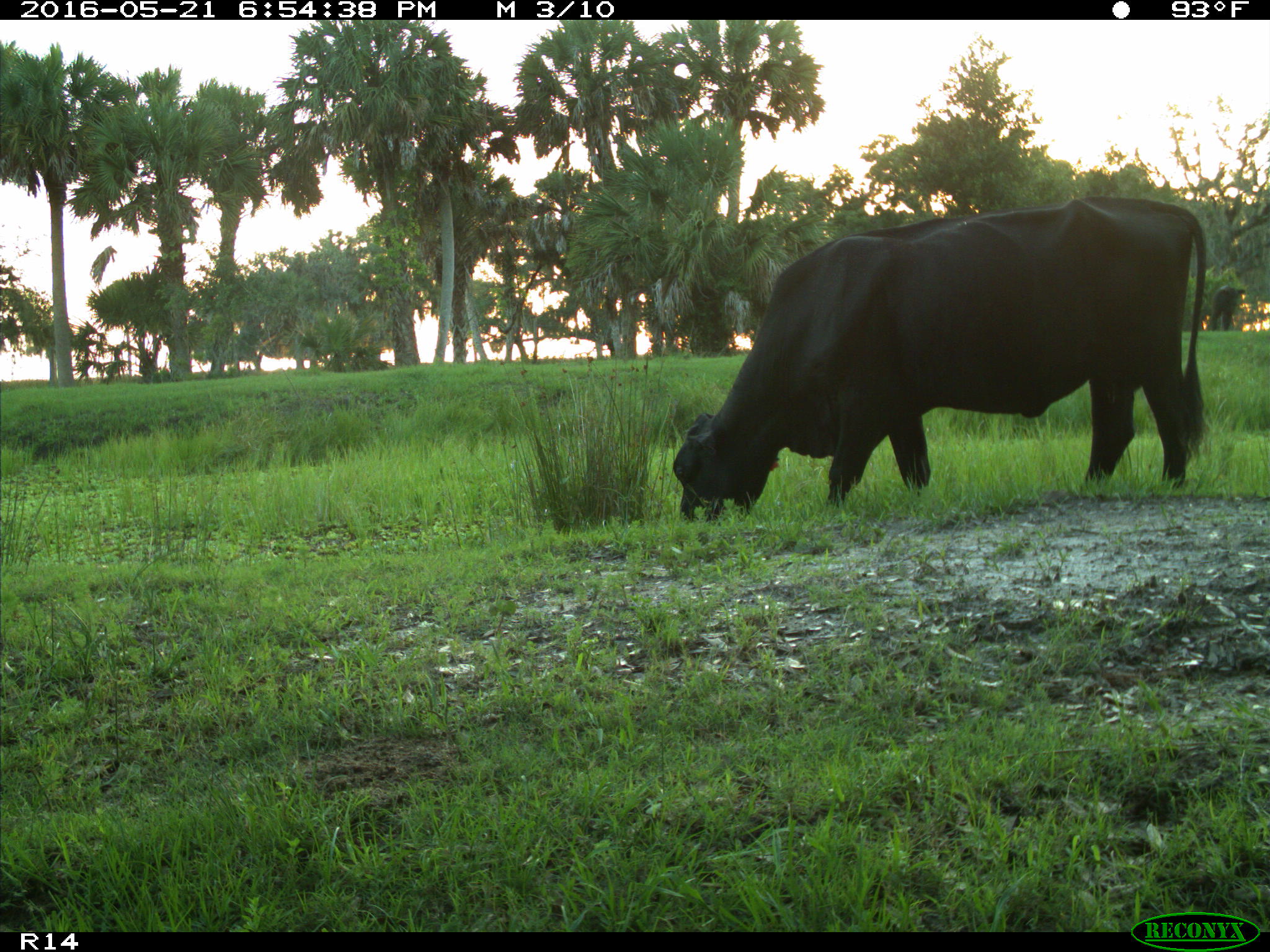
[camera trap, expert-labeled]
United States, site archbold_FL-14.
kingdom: Animalia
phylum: Chordata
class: Mammalia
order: Artiodactyla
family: Bovidae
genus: Bos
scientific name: Bos taurus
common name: domestic cow